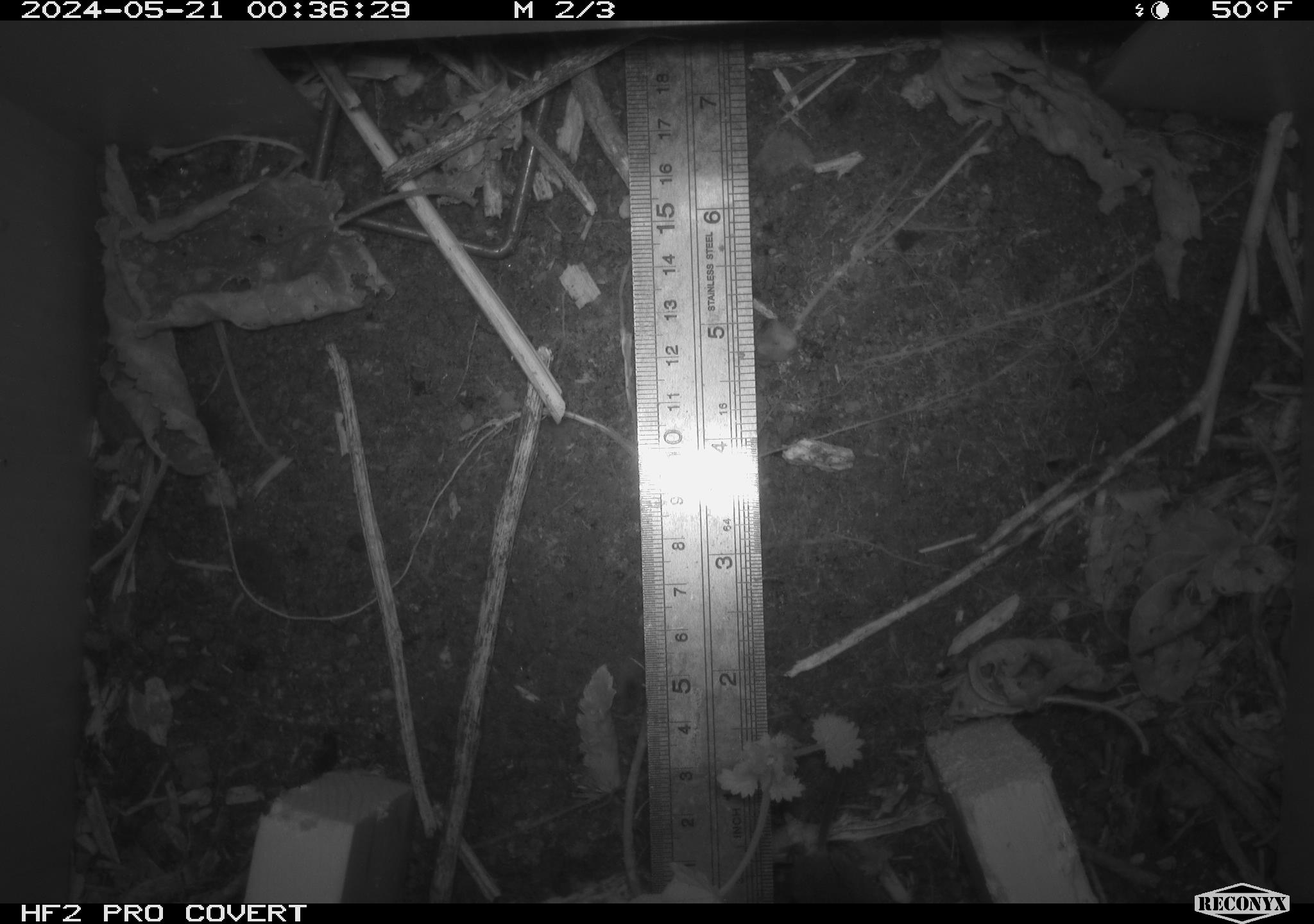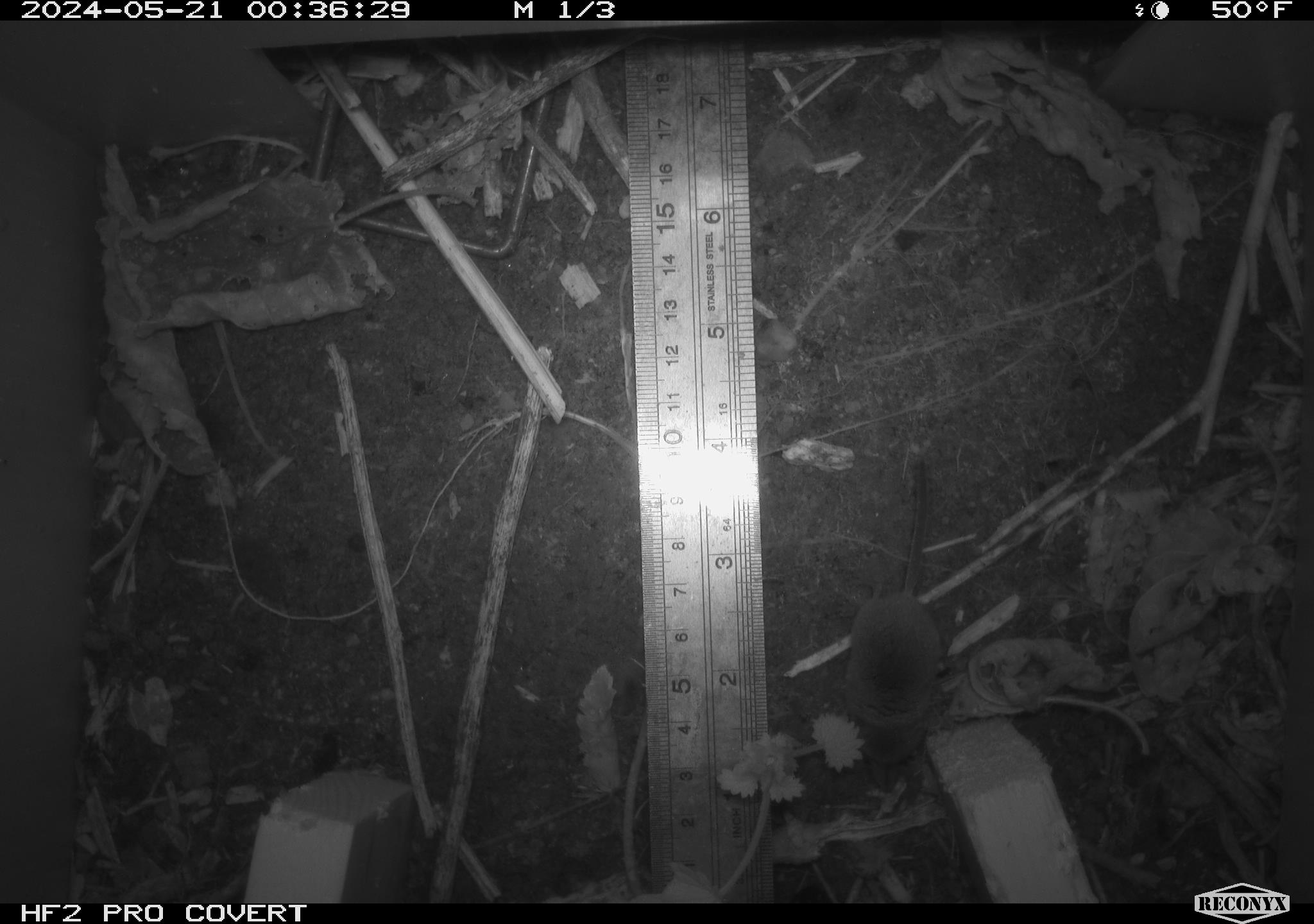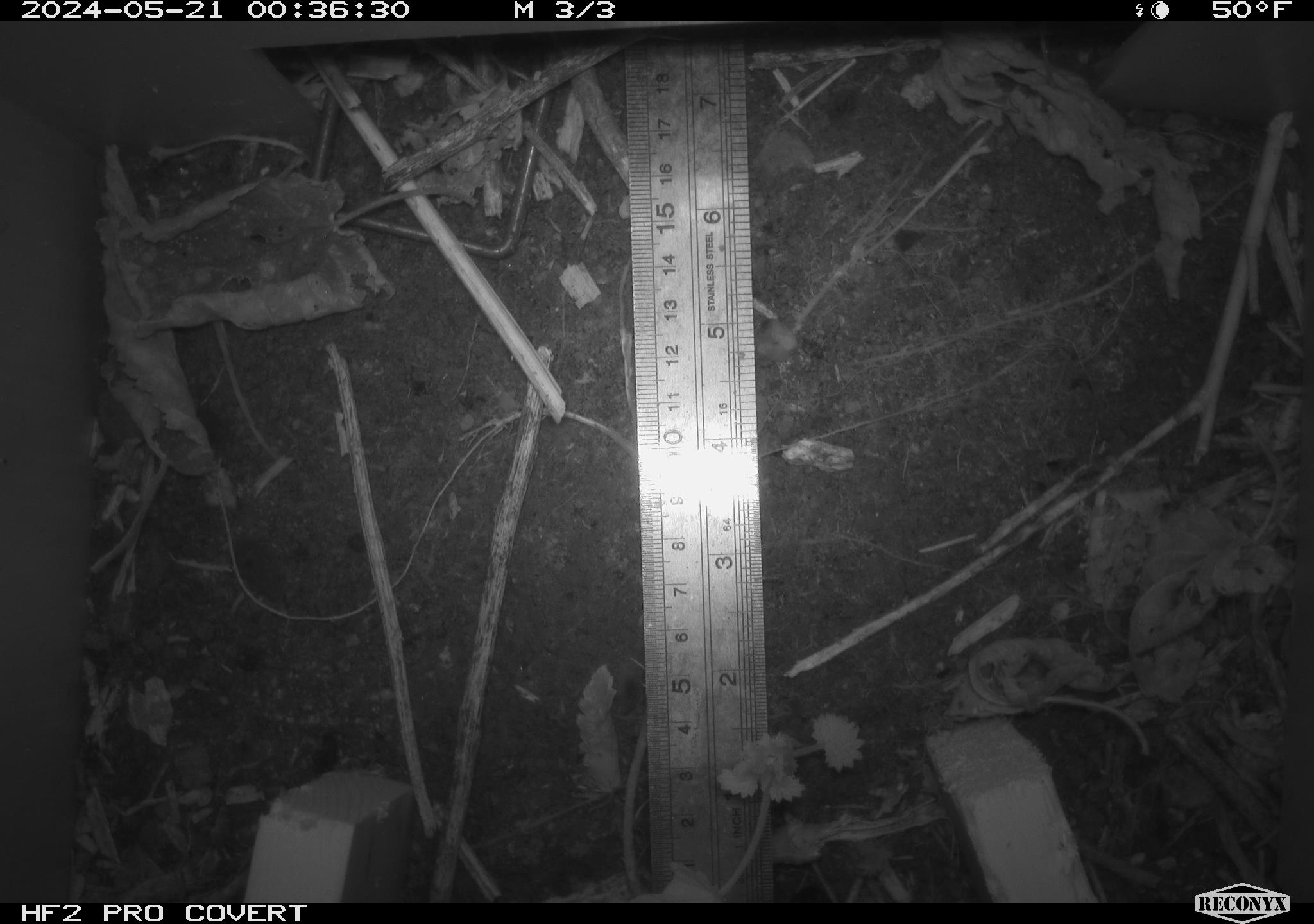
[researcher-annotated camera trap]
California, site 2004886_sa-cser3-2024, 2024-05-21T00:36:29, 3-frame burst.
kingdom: Animalia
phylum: Chordata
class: Mammalia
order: Eulipotyphla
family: Soricidae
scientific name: Soricidae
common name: shrews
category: soricidae family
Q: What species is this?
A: Soricidae family (shrews) (Soricidae).